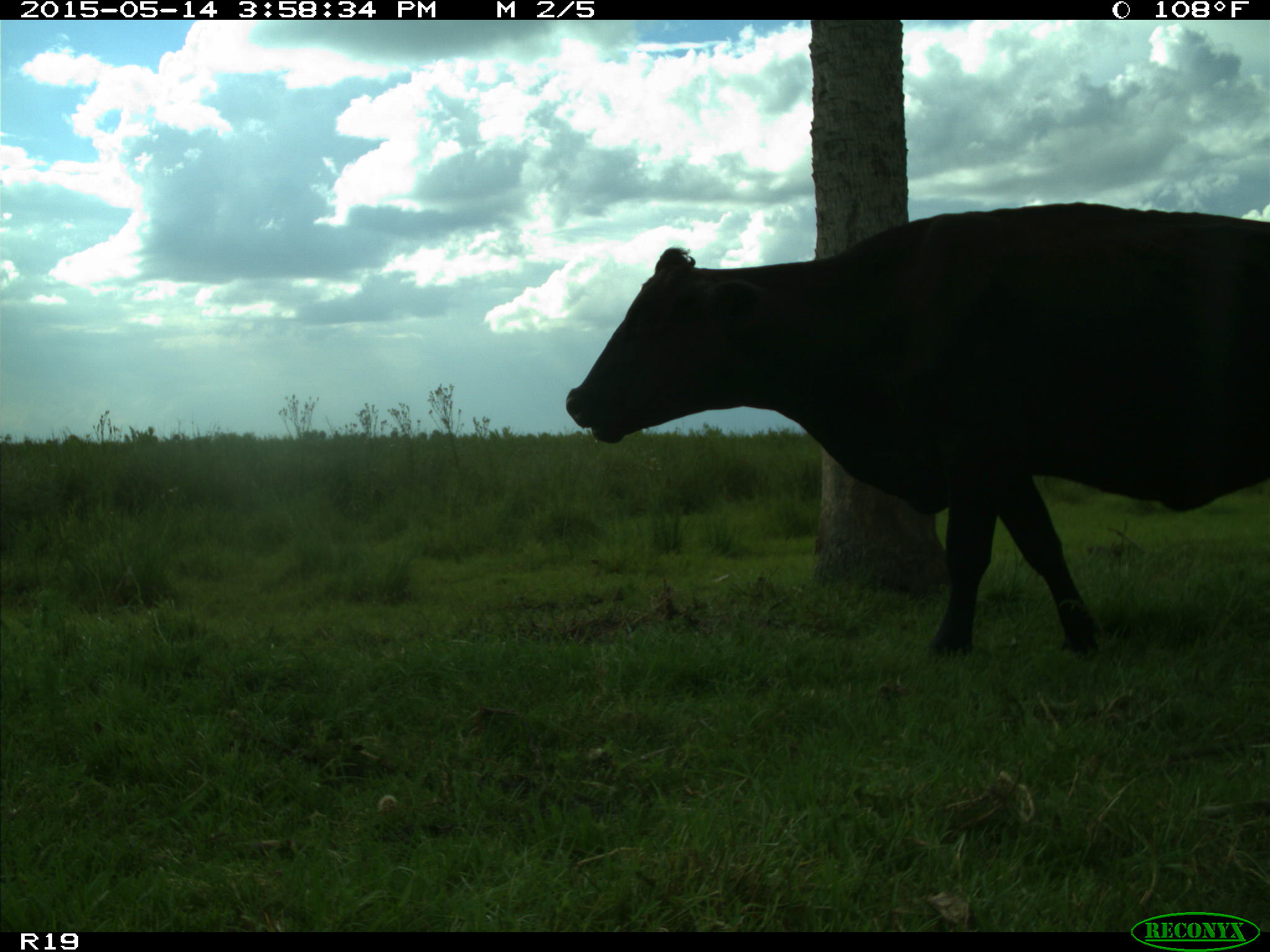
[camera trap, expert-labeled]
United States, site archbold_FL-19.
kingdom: Animalia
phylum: Chordata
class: Mammalia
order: Artiodactyla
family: Bovidae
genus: Bos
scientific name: Bos taurus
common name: domestic cow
Bos taurus (domestic cow).